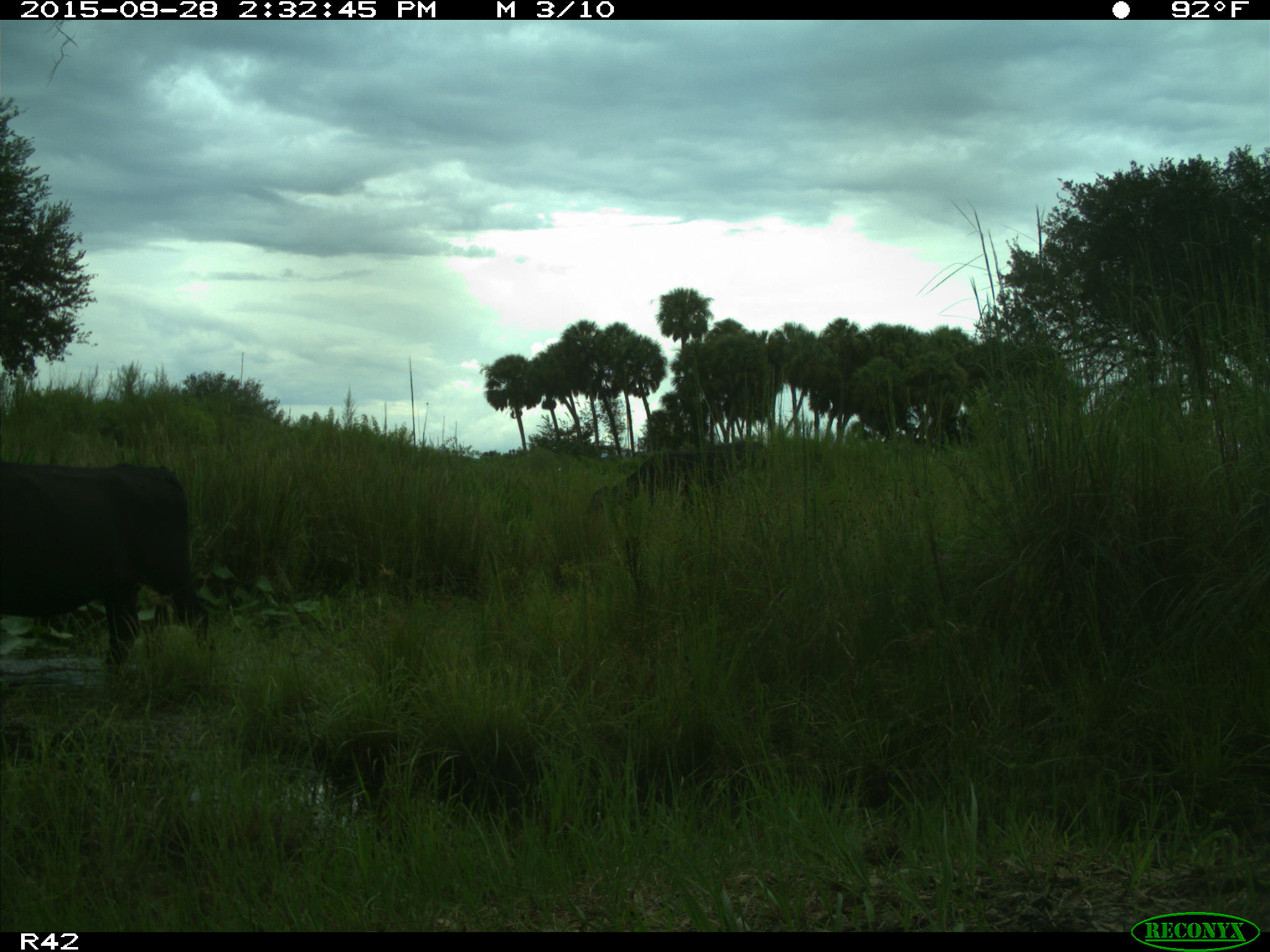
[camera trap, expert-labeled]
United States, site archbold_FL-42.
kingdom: Animalia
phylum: Chordata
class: Mammalia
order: Artiodactyla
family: Bovidae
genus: Bos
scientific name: Bos taurus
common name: domestic cow